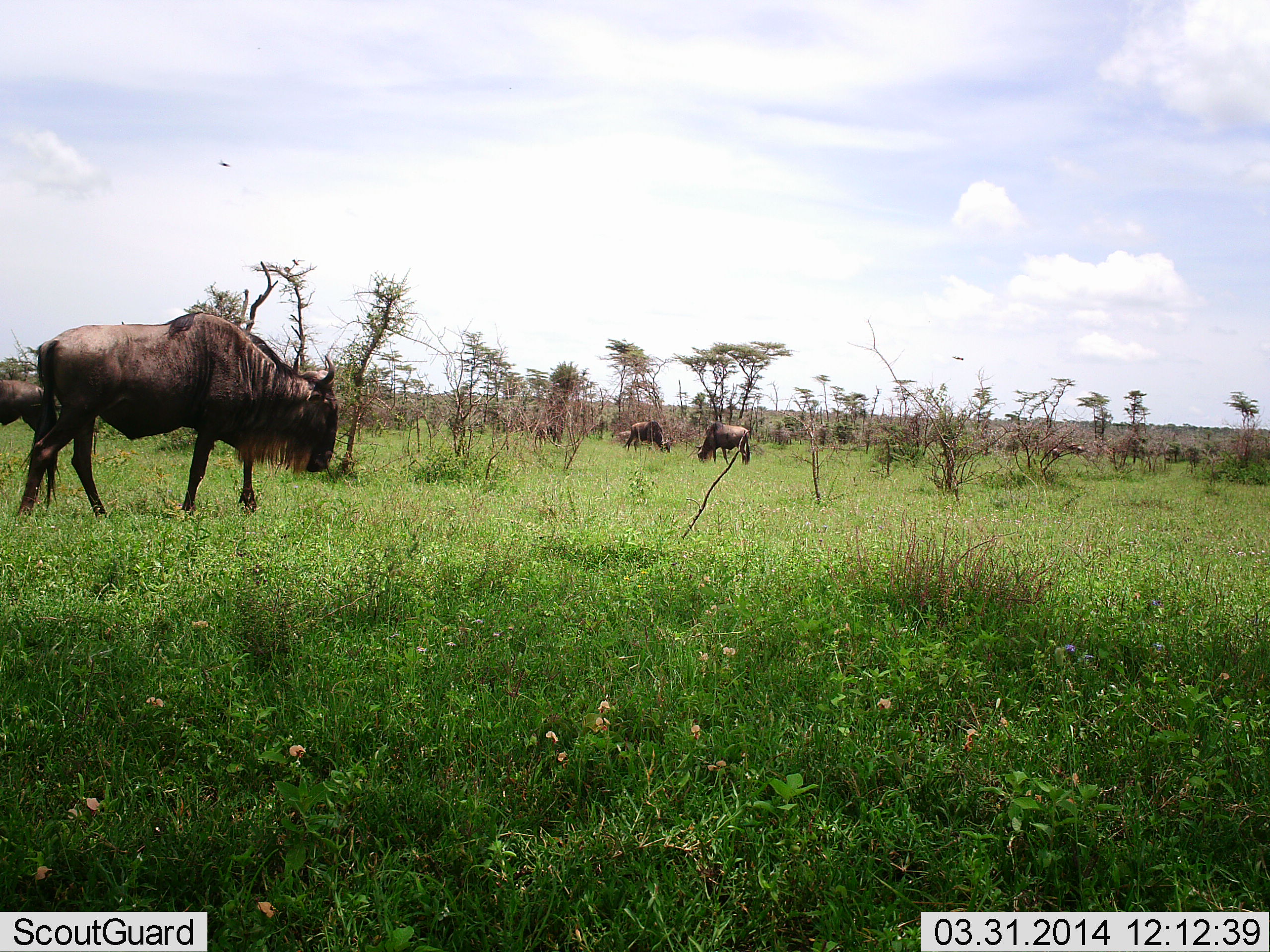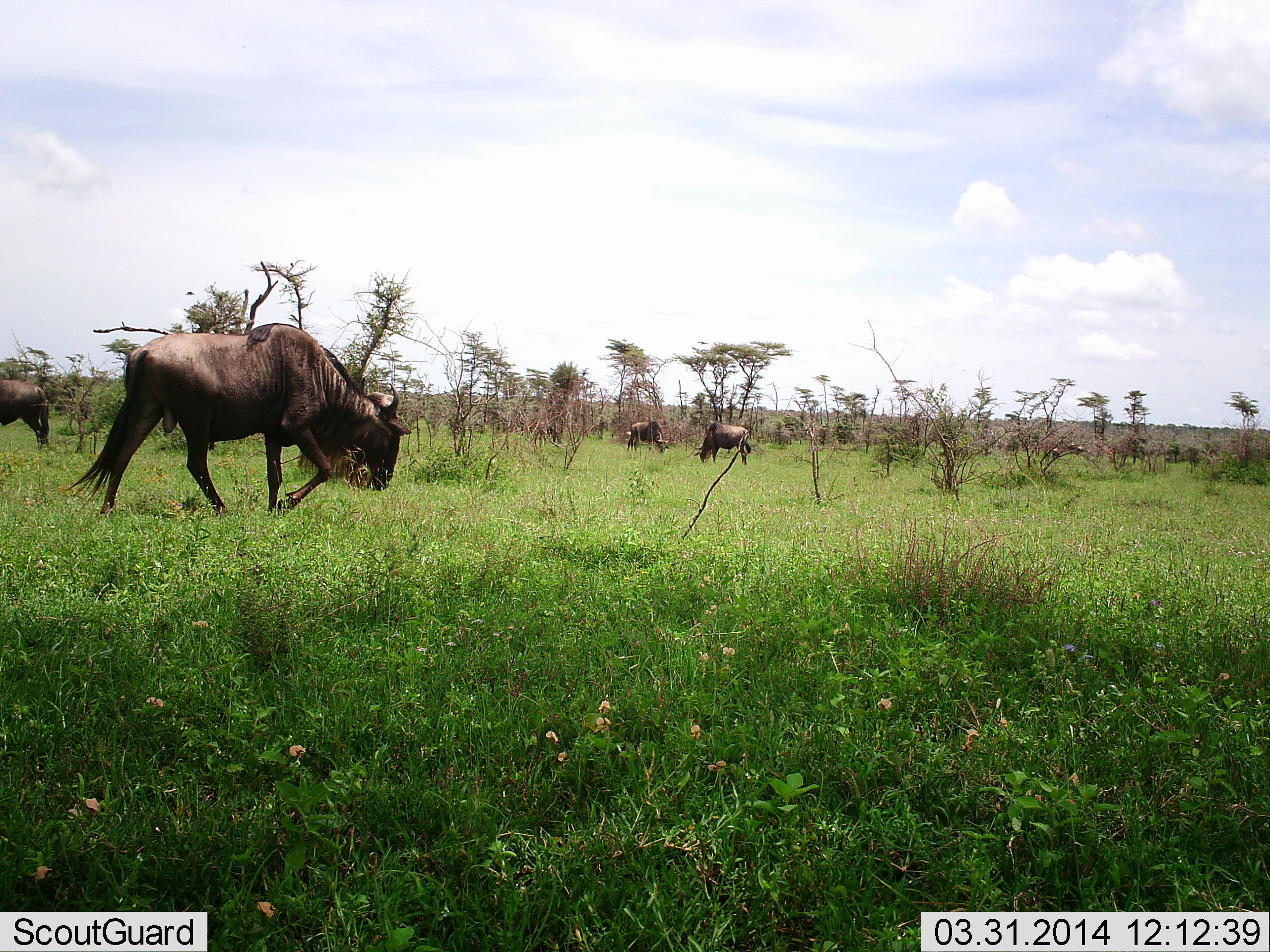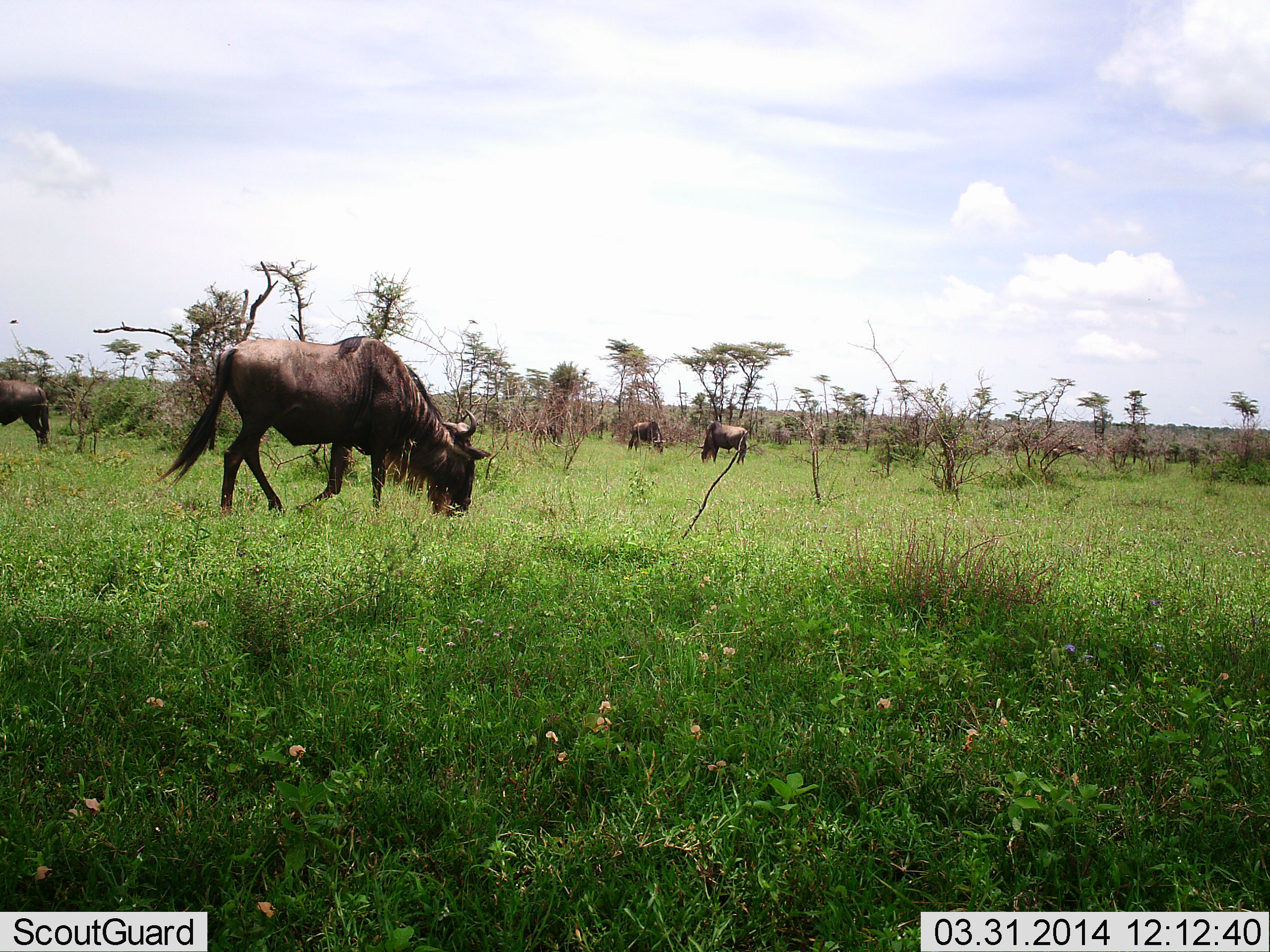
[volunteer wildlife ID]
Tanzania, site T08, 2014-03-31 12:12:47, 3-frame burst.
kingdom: Animalia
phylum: Chordata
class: Mammalia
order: Artiodactyla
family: Bovidae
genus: Connochaetes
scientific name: Connochaetes taurinus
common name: blue wildebeest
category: wildebeest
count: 4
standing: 0%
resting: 0%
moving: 67%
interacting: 0%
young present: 0%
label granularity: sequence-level